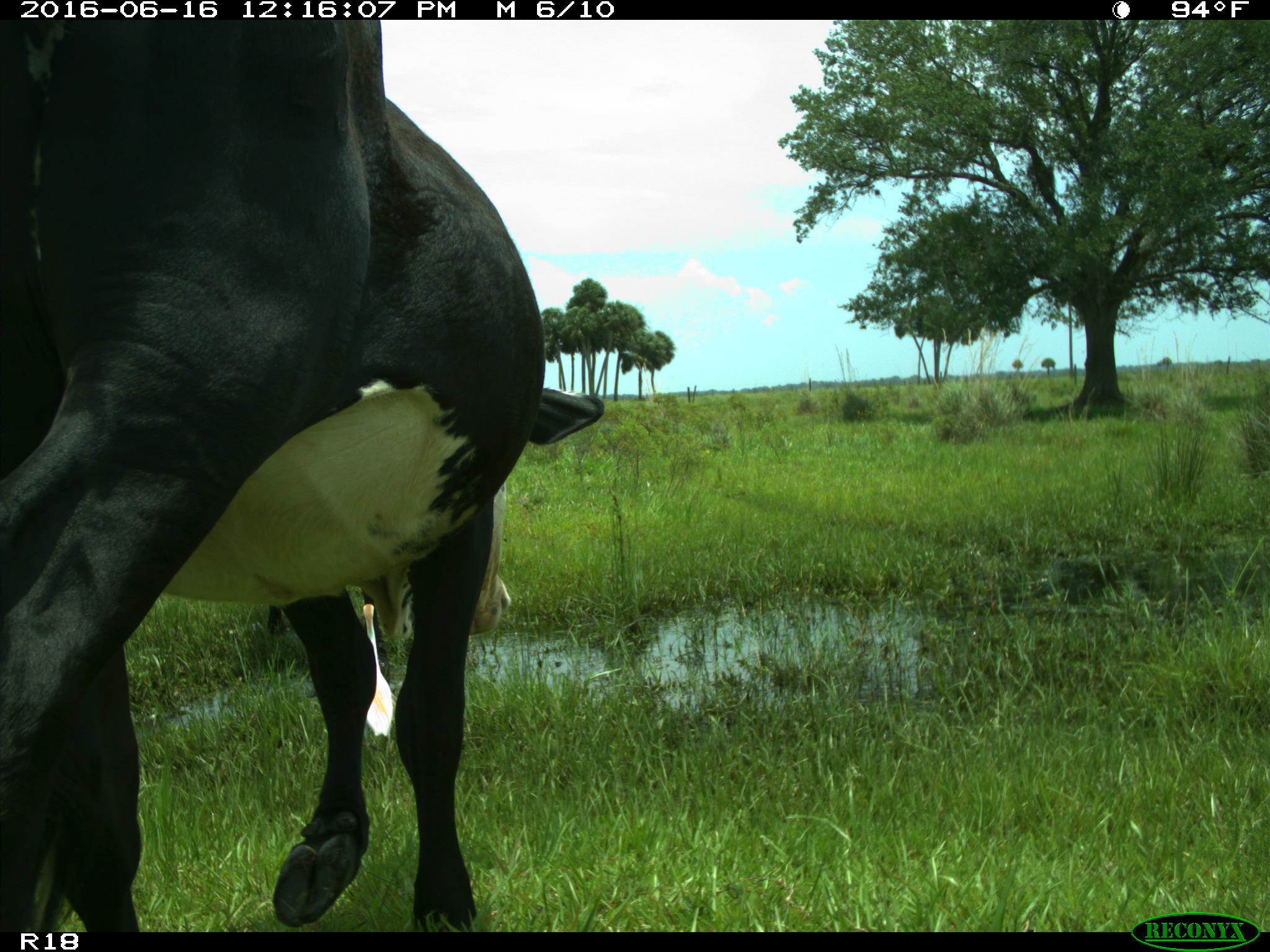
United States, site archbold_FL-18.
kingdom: Animalia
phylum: Chordata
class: Mammalia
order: Artiodactyla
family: Bovidae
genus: Bos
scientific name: Bos taurus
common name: domestic cow